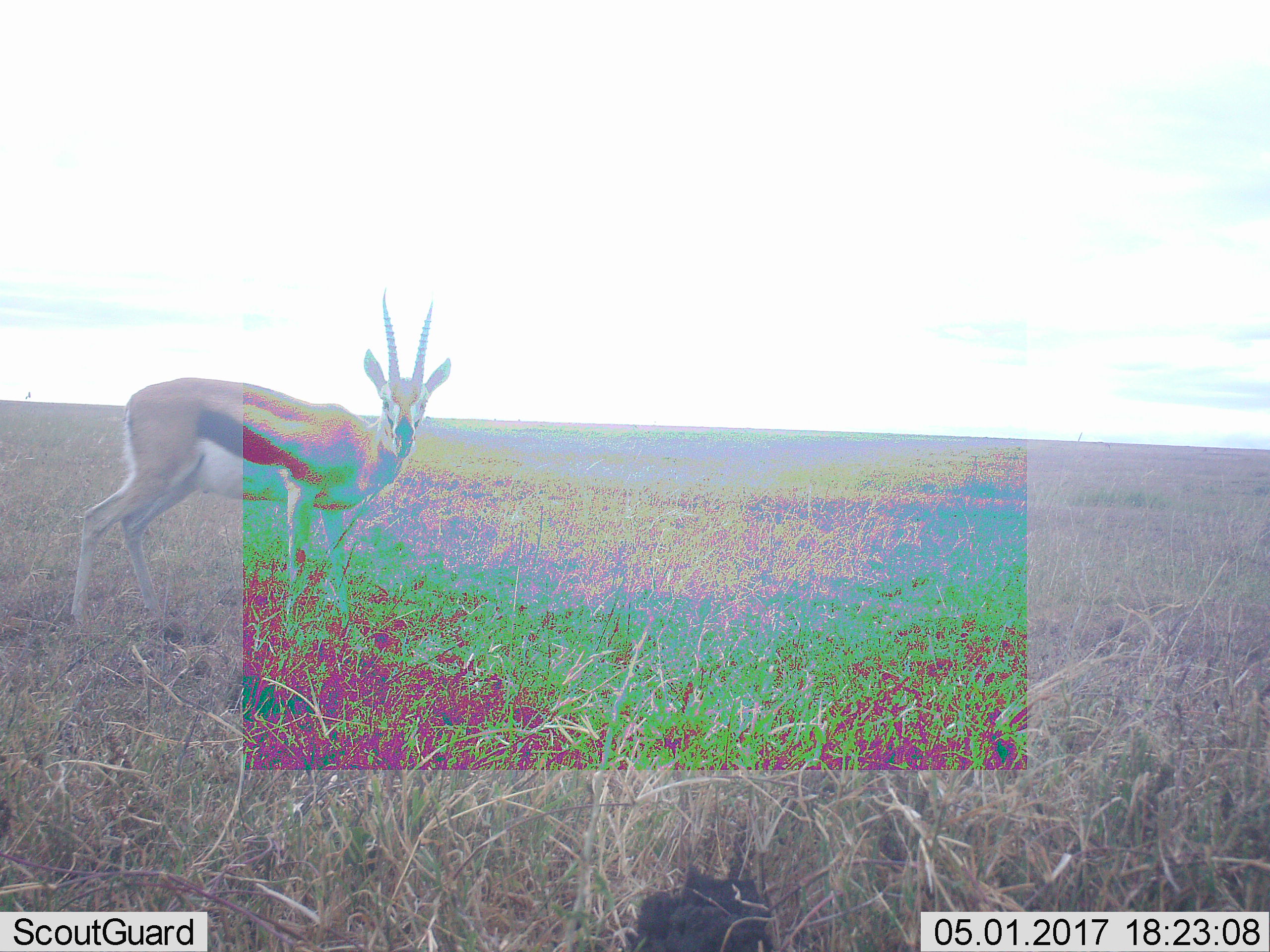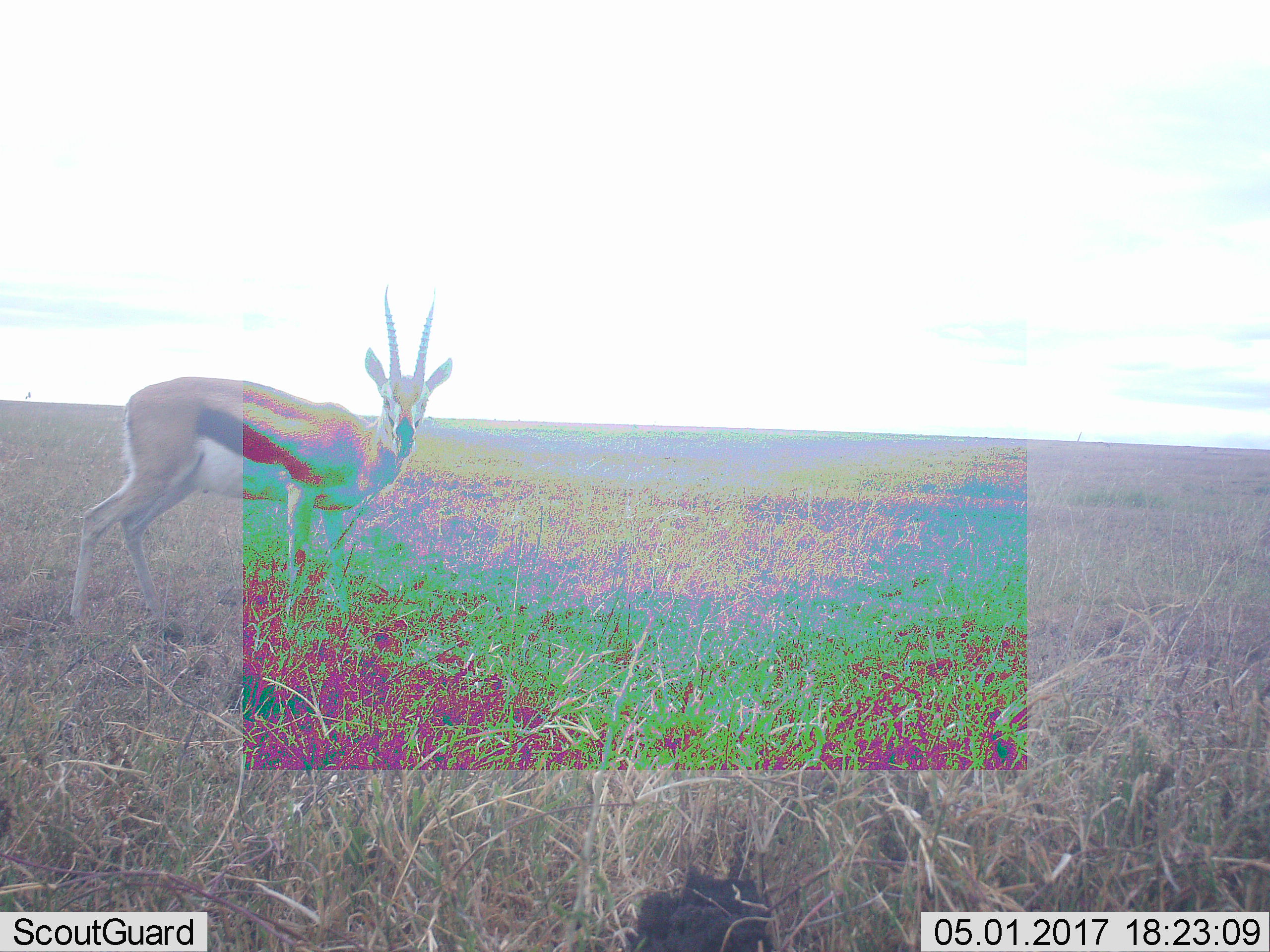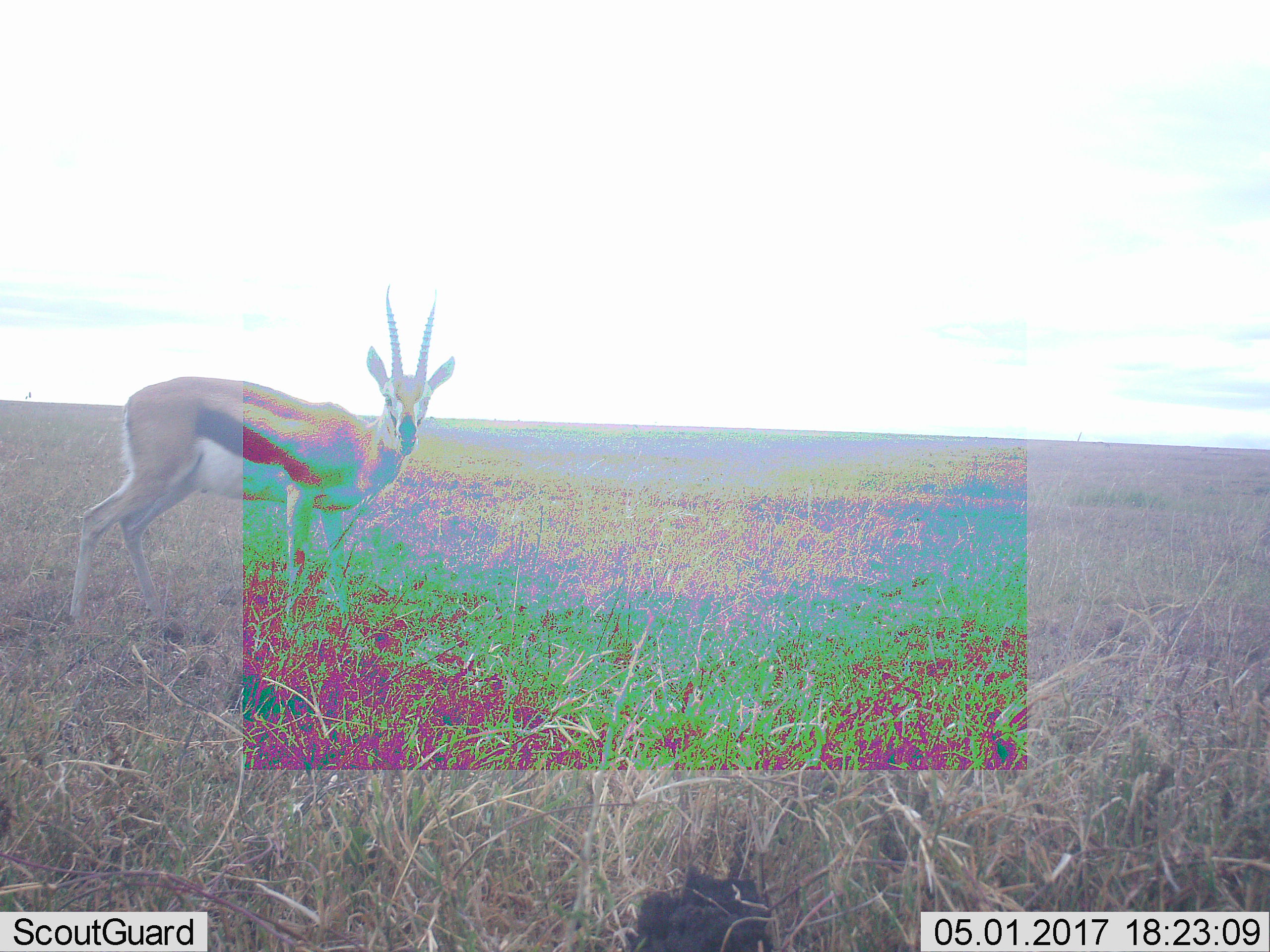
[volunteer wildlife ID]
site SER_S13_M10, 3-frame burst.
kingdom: Animalia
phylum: Chordata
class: Mammalia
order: Artiodactyla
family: Bovidae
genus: Eudorcas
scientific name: Eudorcas thomsonii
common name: thomson's gazelle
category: gazellethomsons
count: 1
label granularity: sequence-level